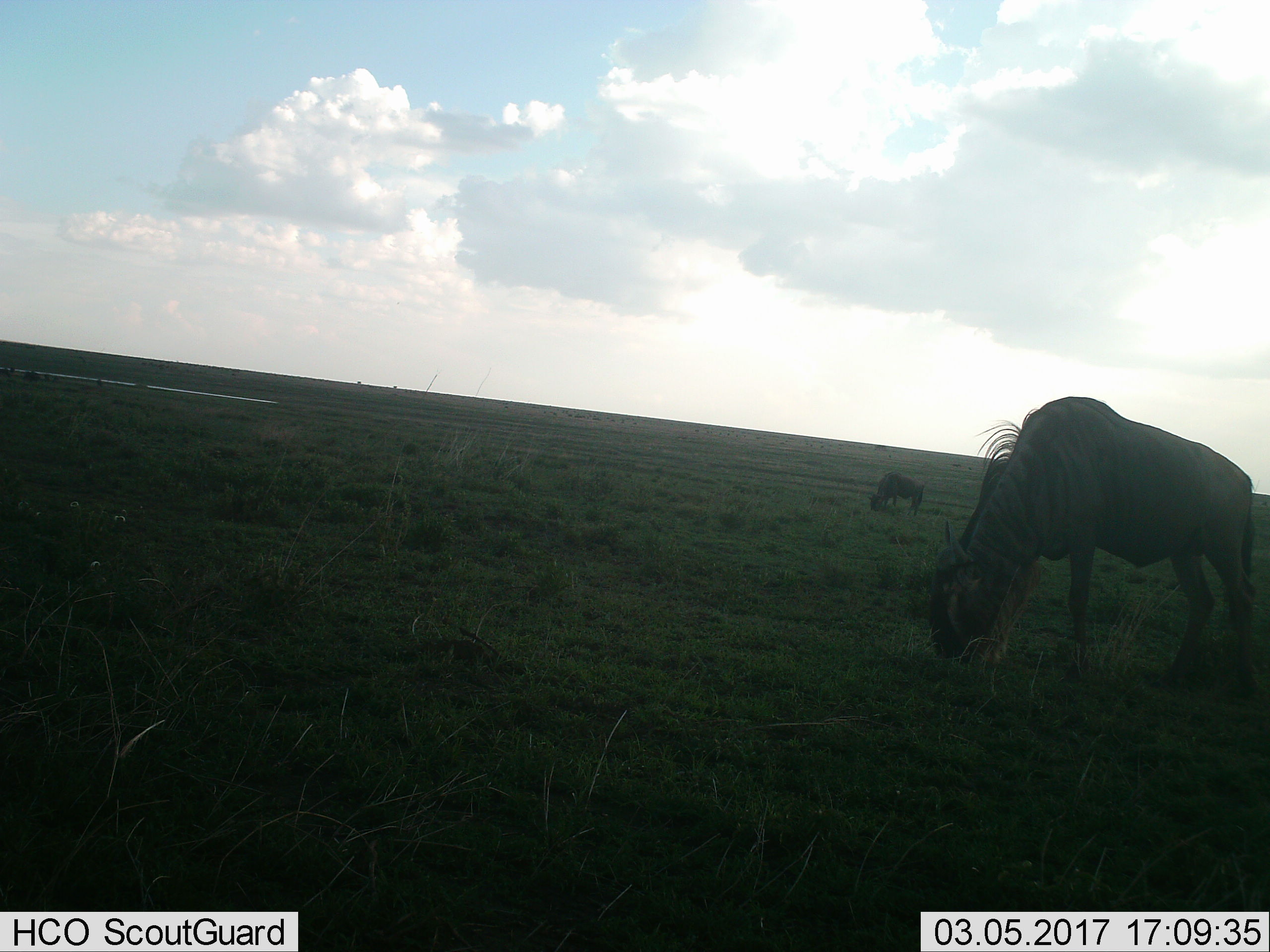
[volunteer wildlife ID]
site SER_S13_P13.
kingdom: Animalia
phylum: Chordata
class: Mammalia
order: Artiodactyla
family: Bovidae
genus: Connochaetes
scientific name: Connochaetes taurinus taurinus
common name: blue wildebeest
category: wildebeestblue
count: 2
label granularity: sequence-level